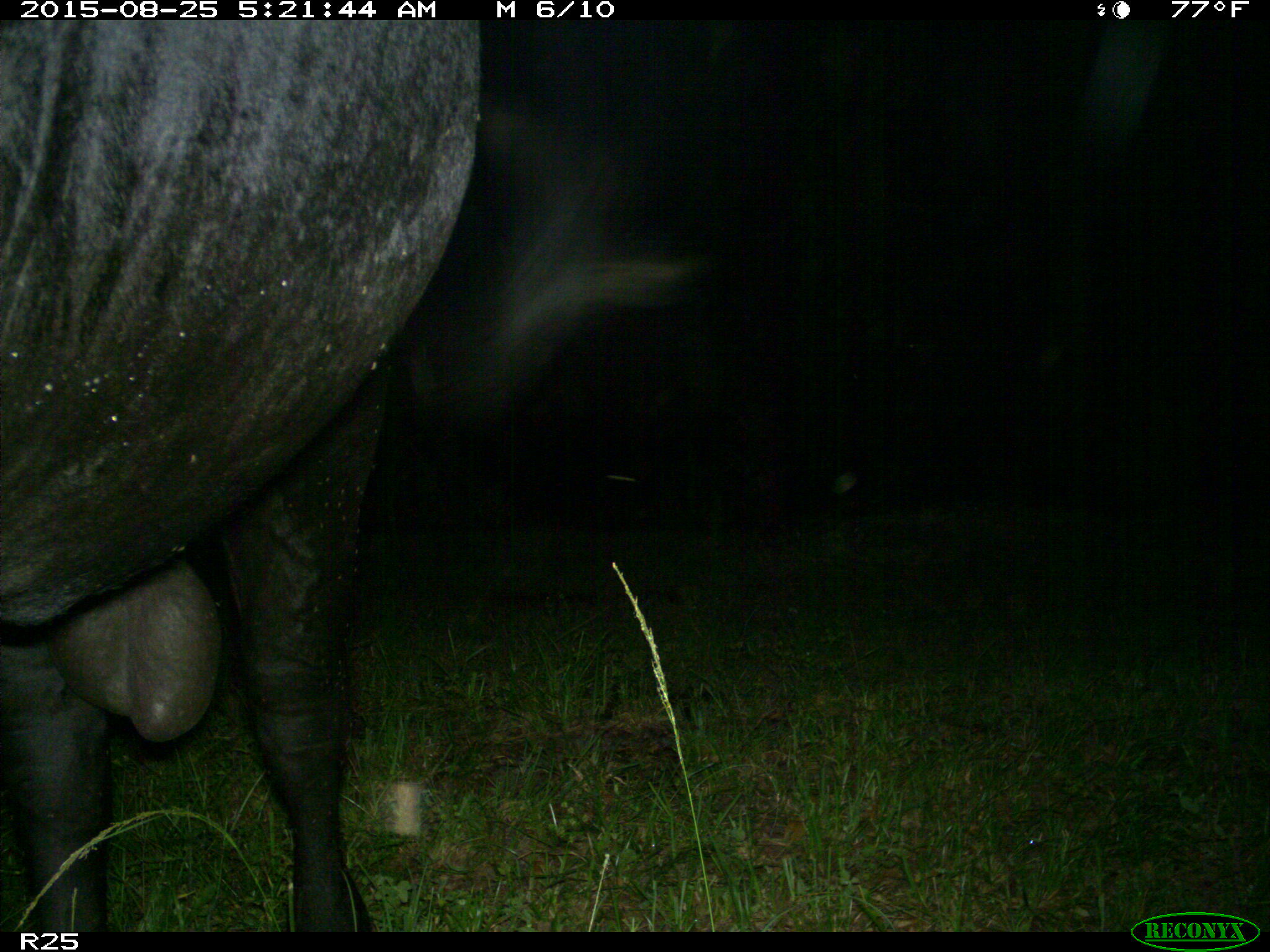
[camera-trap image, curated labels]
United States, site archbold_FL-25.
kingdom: Animalia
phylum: Chordata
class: Mammalia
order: Artiodactyla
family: Bovidae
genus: Bos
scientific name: Bos taurus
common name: domestic cow